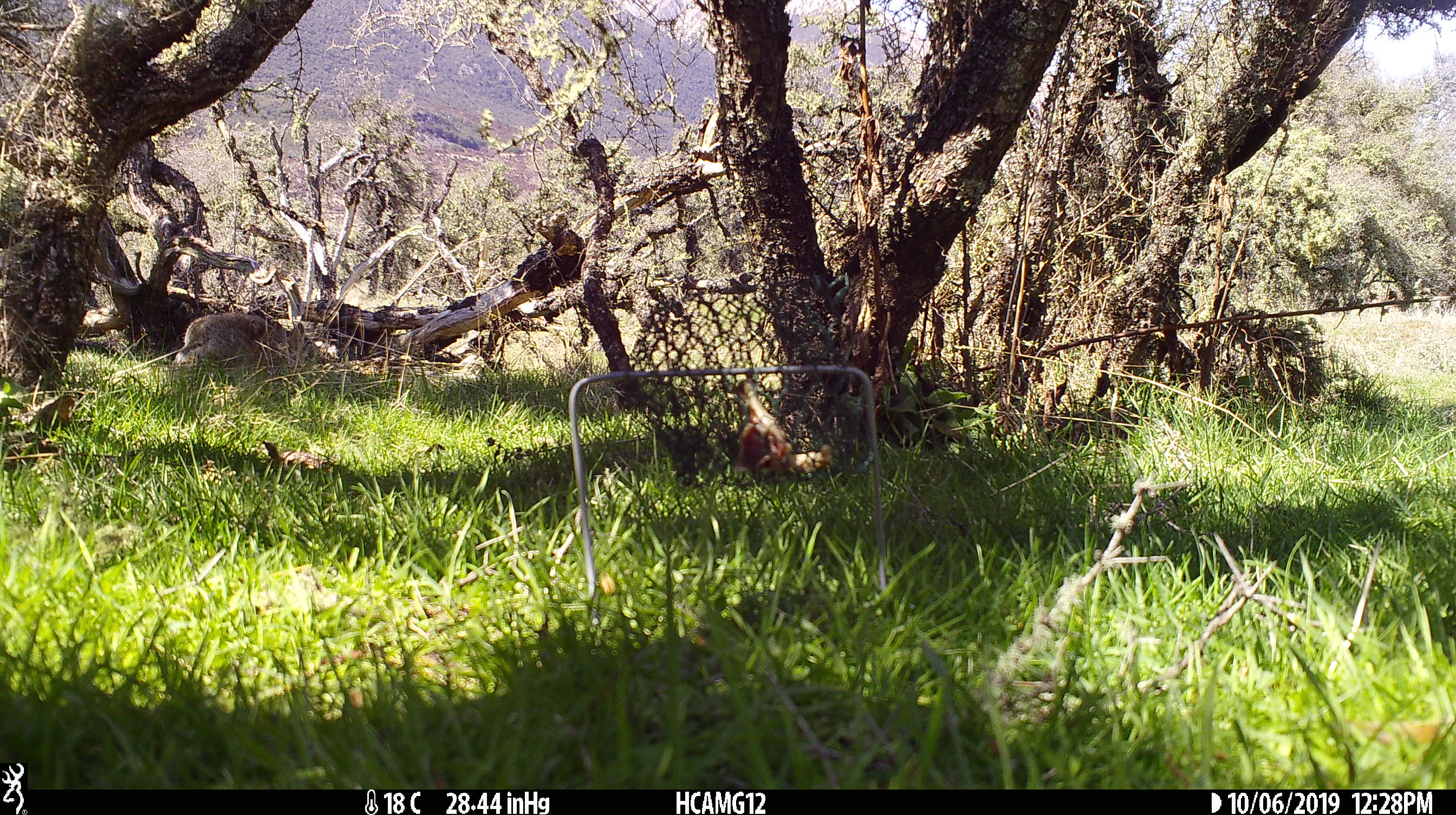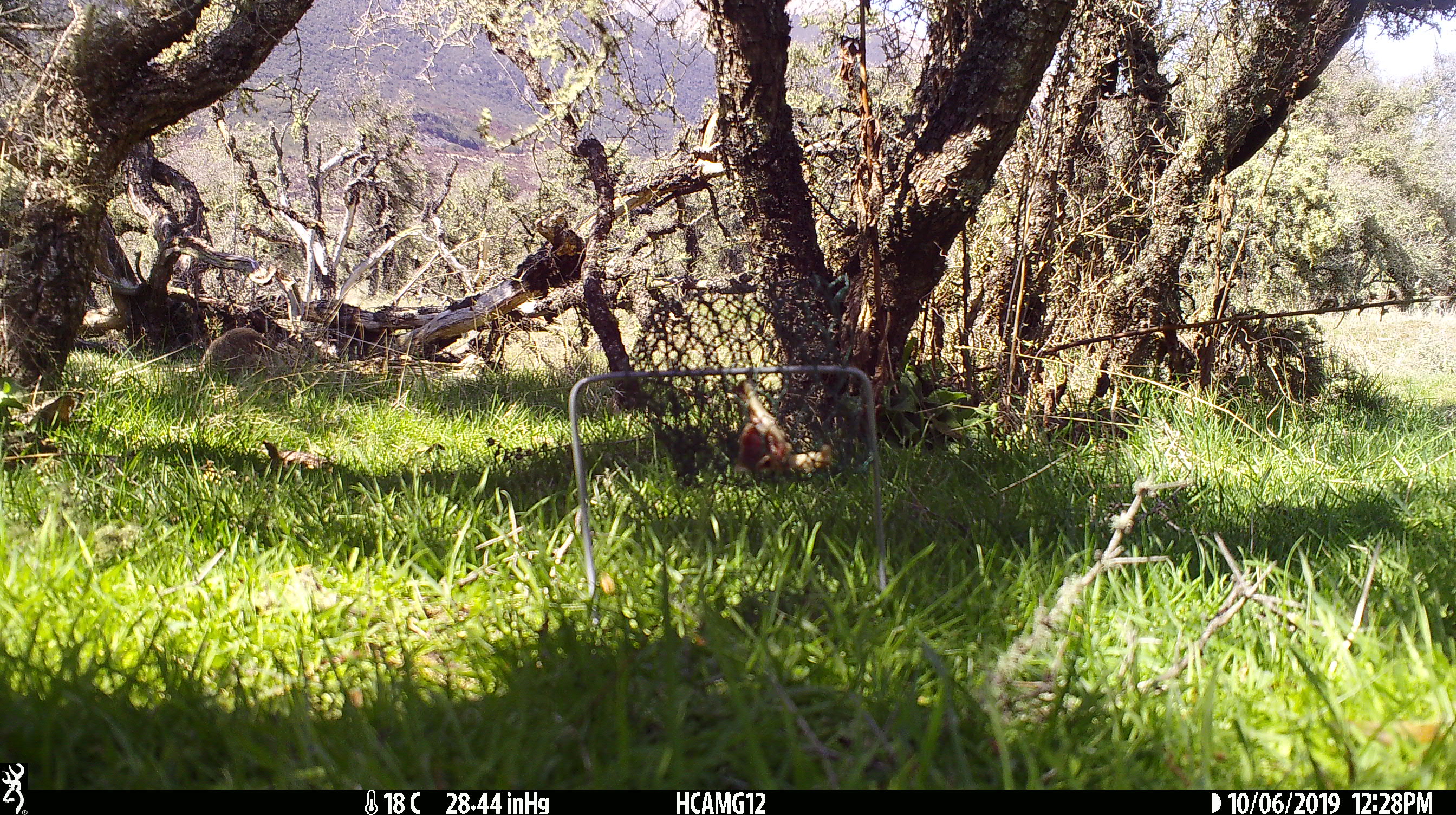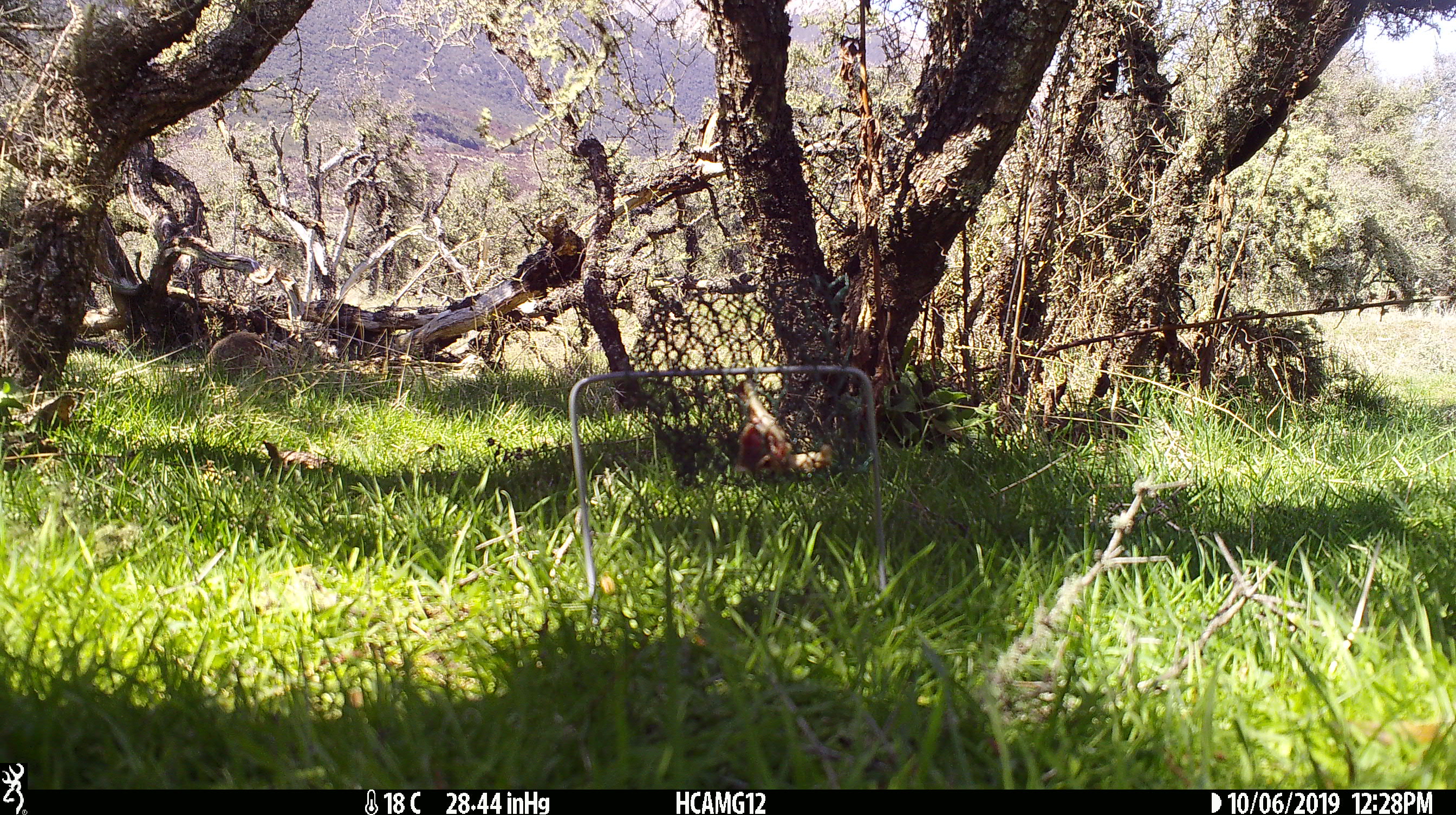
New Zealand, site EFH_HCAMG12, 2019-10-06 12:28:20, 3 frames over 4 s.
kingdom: Animalia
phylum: Chordata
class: Mammalia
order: Lagomorpha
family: Leporidae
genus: Oryctolagus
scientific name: Oryctolagus cuniculus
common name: european rabbit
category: rabbit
Rabbit (european rabbit) (Oryctolagus cuniculus).